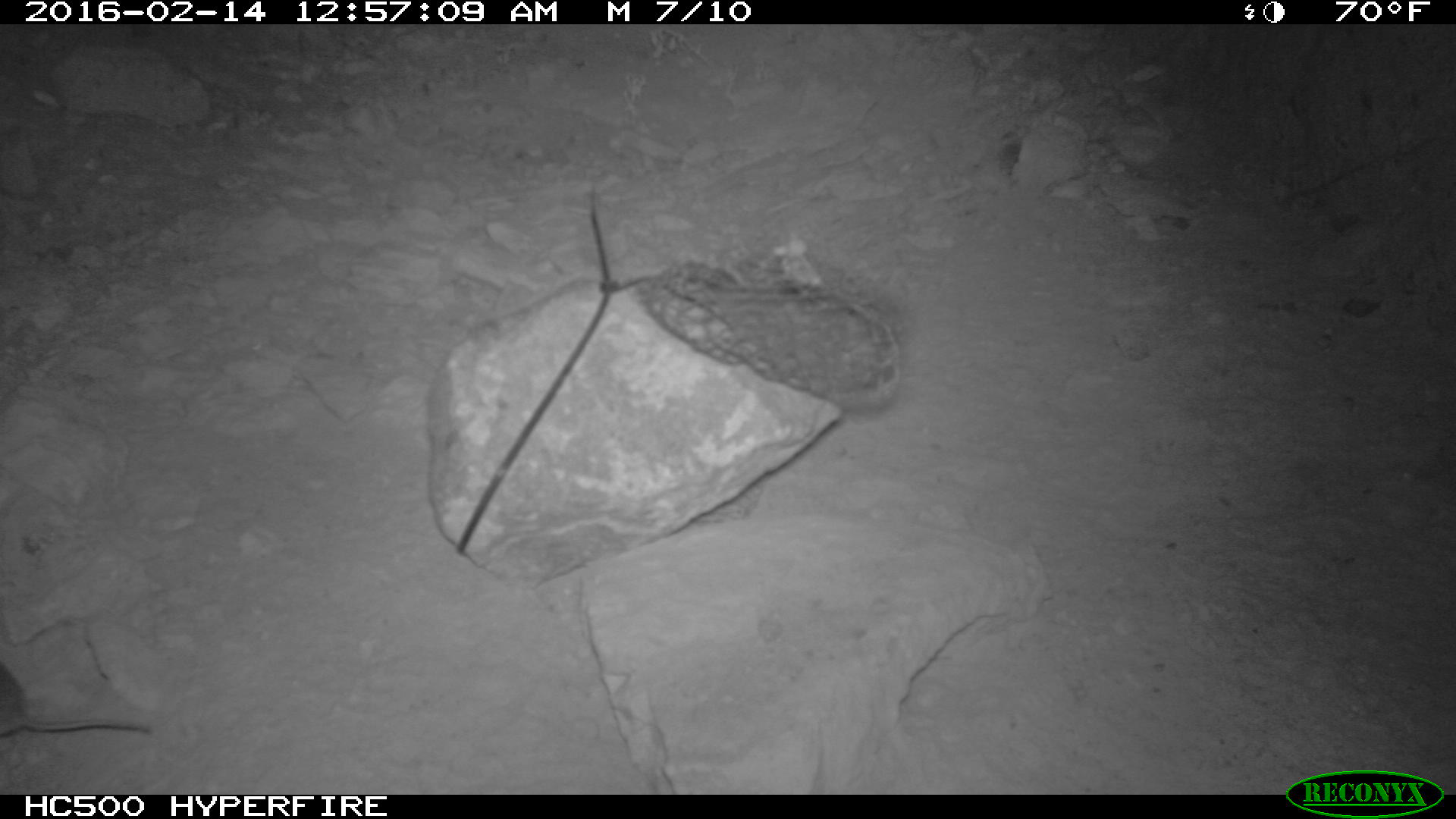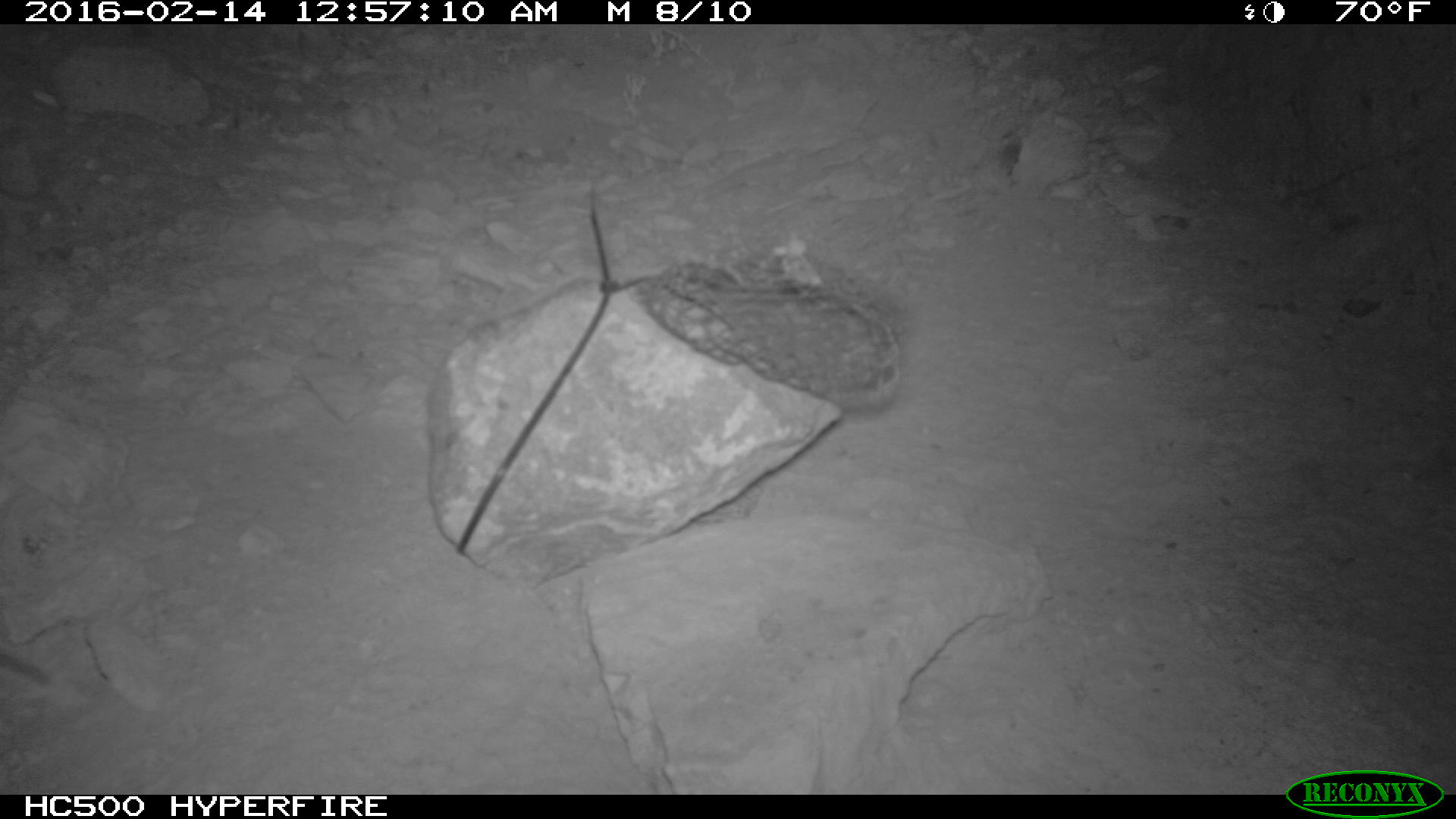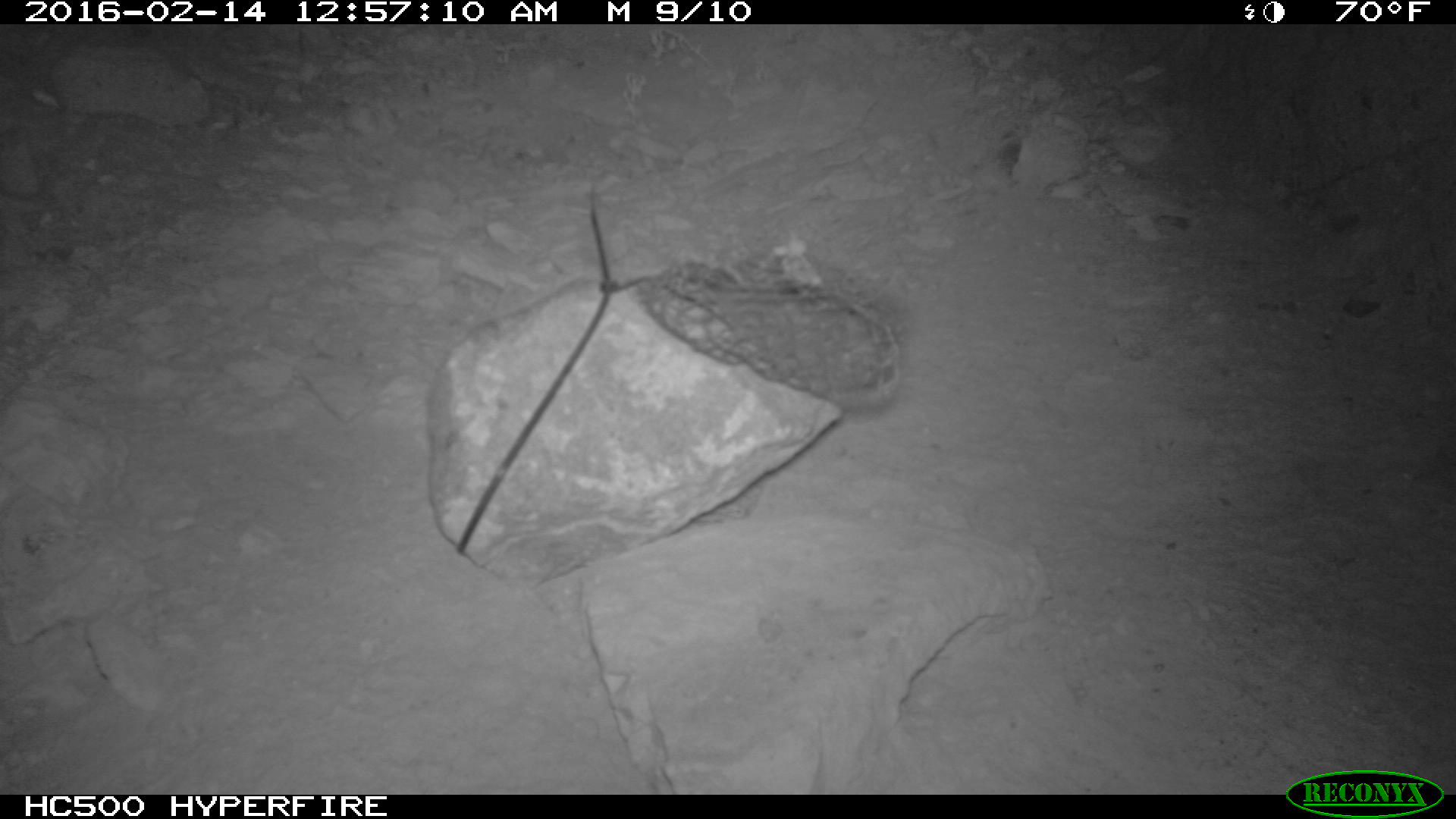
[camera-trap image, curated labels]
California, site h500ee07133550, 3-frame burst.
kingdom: Animalia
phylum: Chordata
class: Mammalia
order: Rodentia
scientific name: Rodentia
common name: rodent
Rodent (Rodentia).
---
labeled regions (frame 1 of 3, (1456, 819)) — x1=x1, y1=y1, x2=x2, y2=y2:
rodent: x1=0, y1=663, x2=149, y2=736